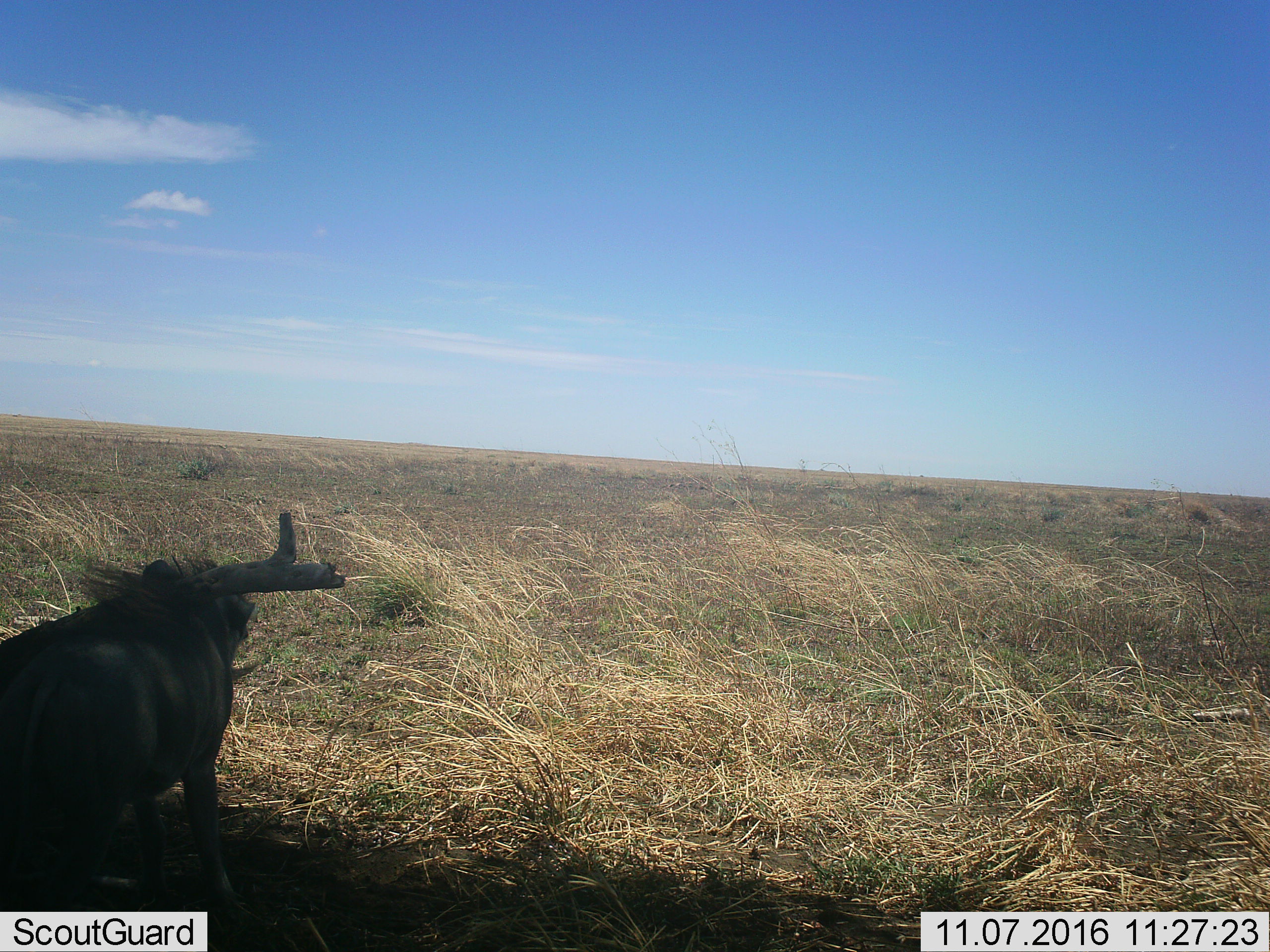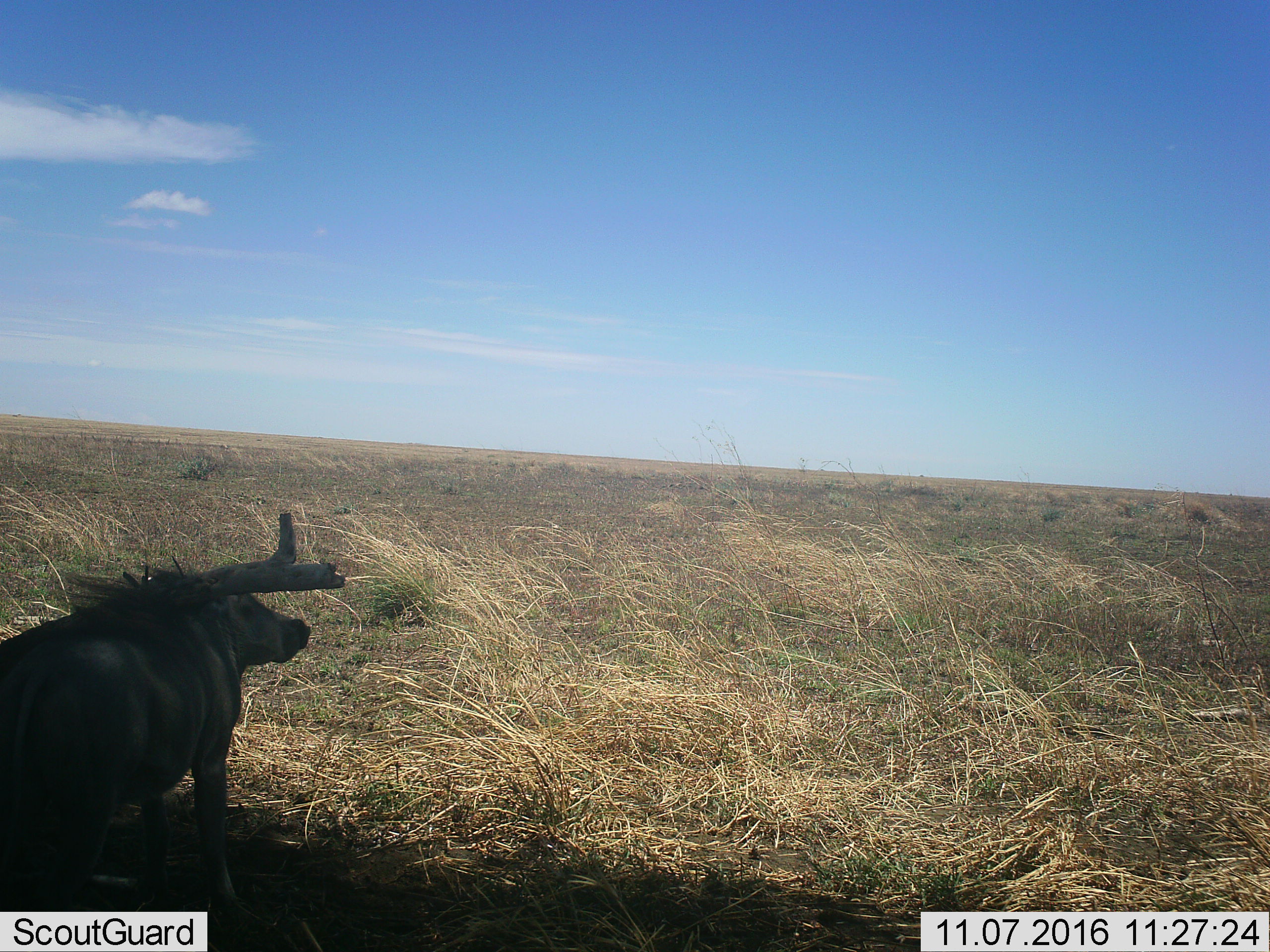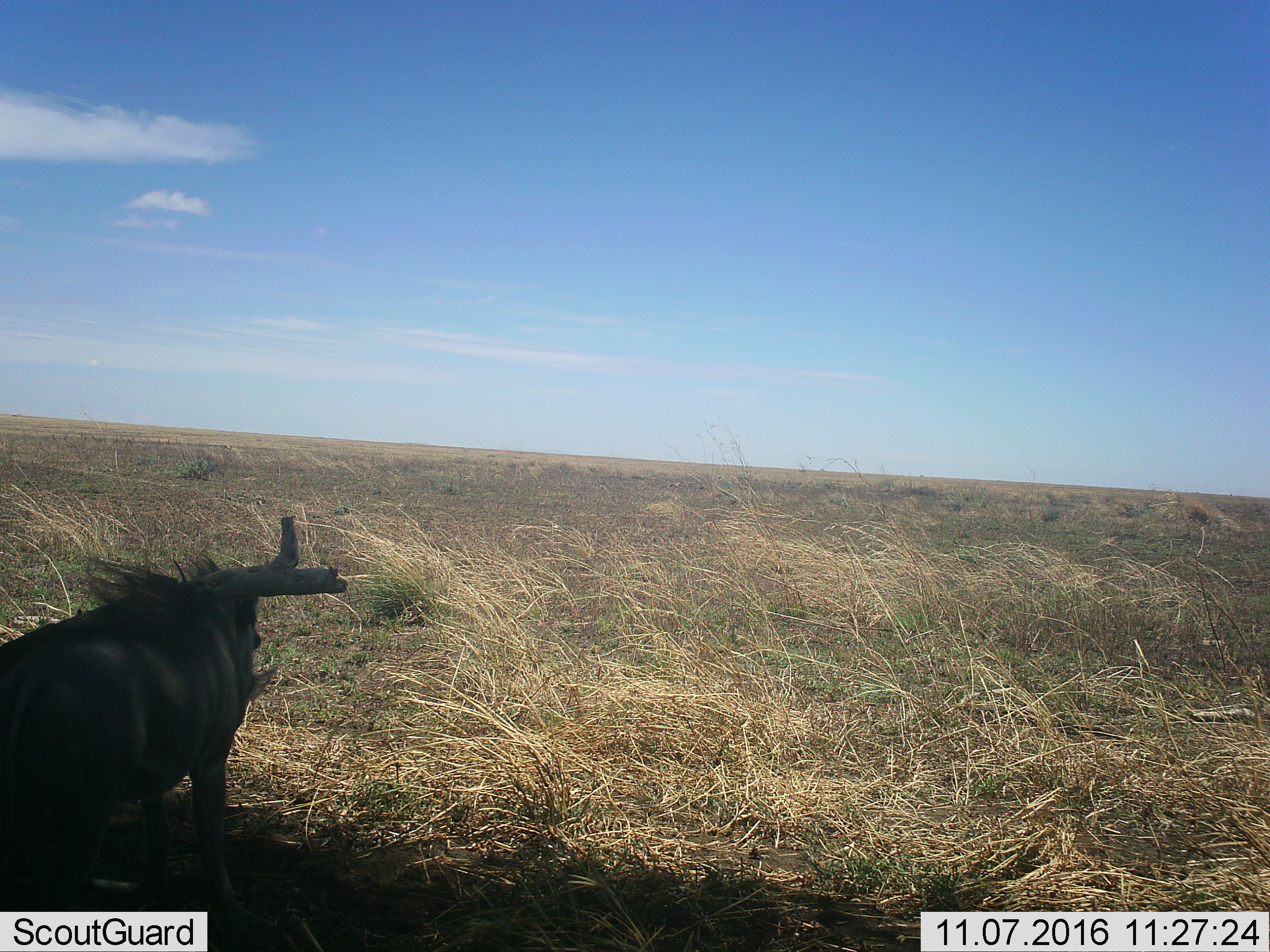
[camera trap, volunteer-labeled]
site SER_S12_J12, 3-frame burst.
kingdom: Animalia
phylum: Chordata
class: Mammalia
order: Artiodactyla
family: Suidae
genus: Phacochoerus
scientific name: Phacochoerus africanus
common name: warthog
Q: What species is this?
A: Warthog (Phacochoerus africanus).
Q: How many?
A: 1.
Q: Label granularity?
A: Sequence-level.